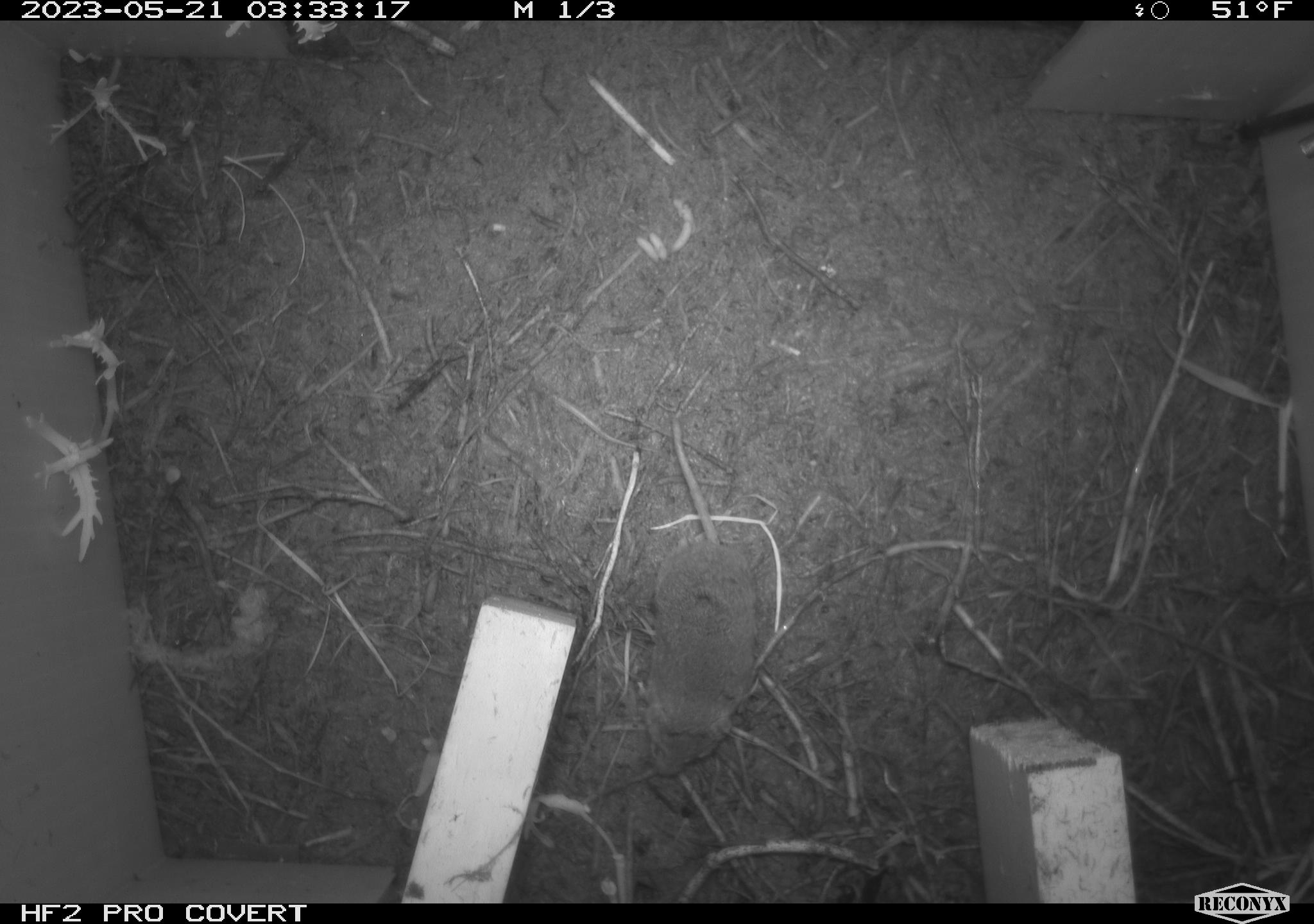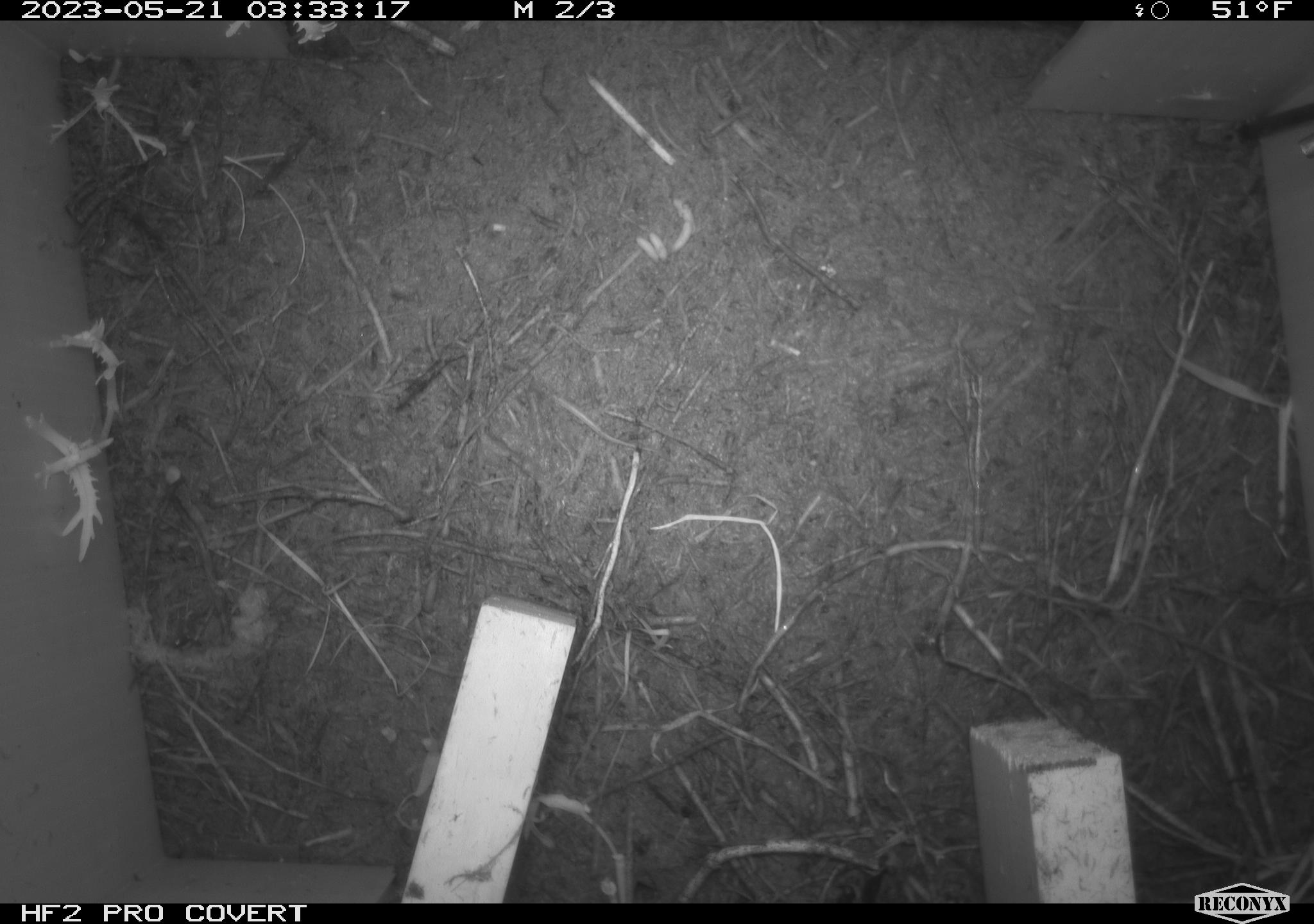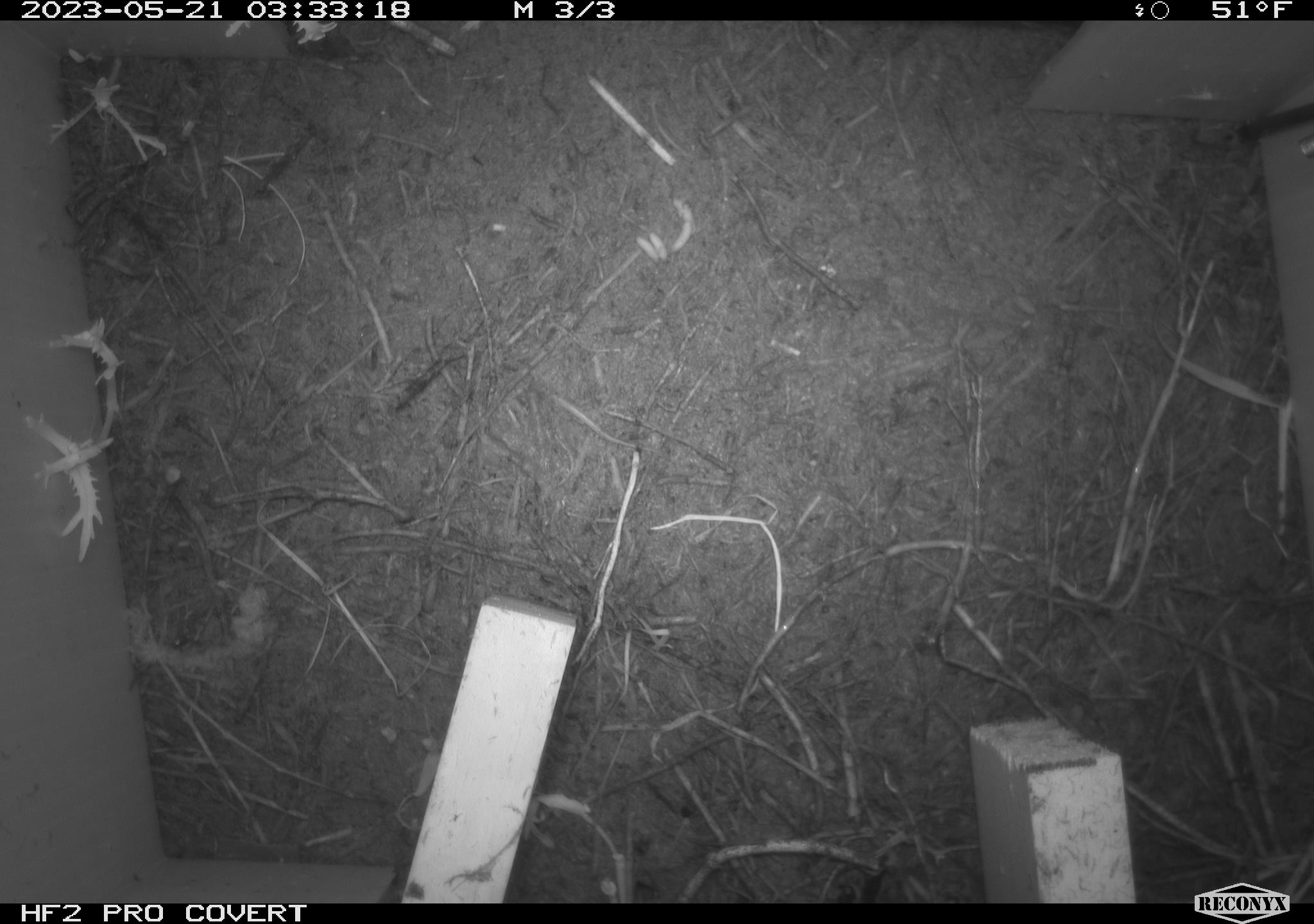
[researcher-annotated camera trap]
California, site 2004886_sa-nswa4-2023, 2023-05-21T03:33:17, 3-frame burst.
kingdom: Animalia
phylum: Chordata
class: Mammalia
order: Rodentia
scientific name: Rodentia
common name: rodent